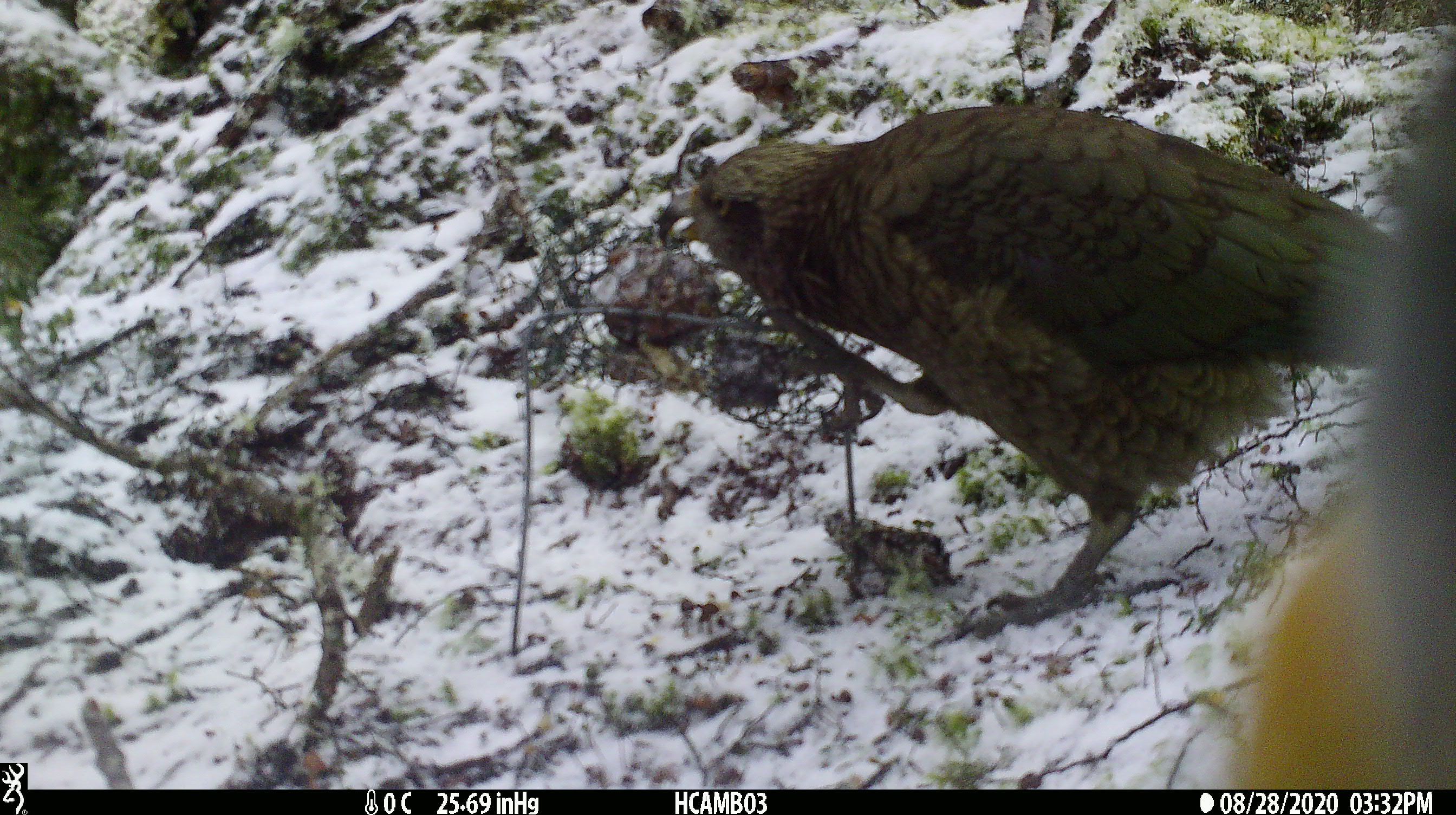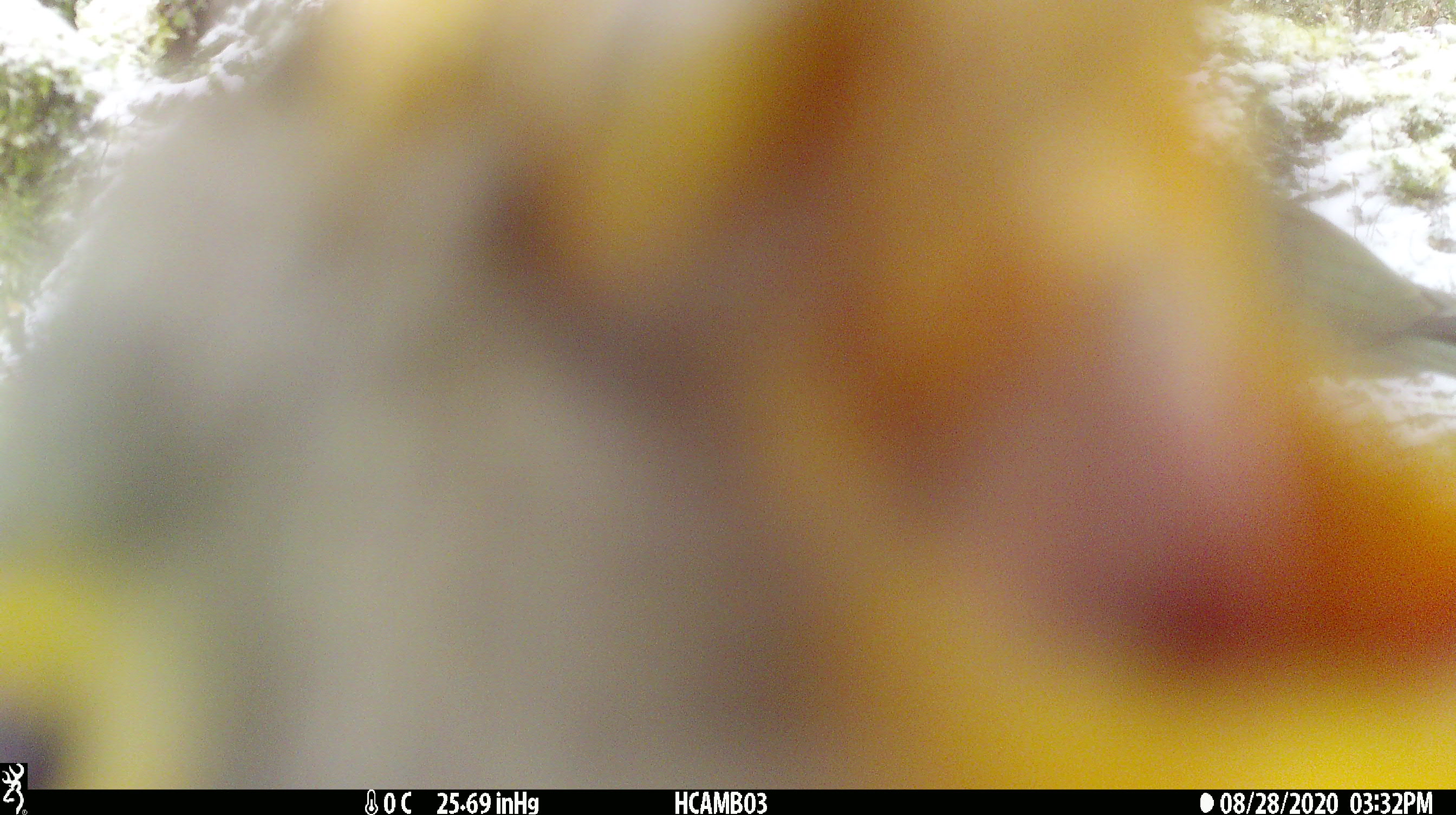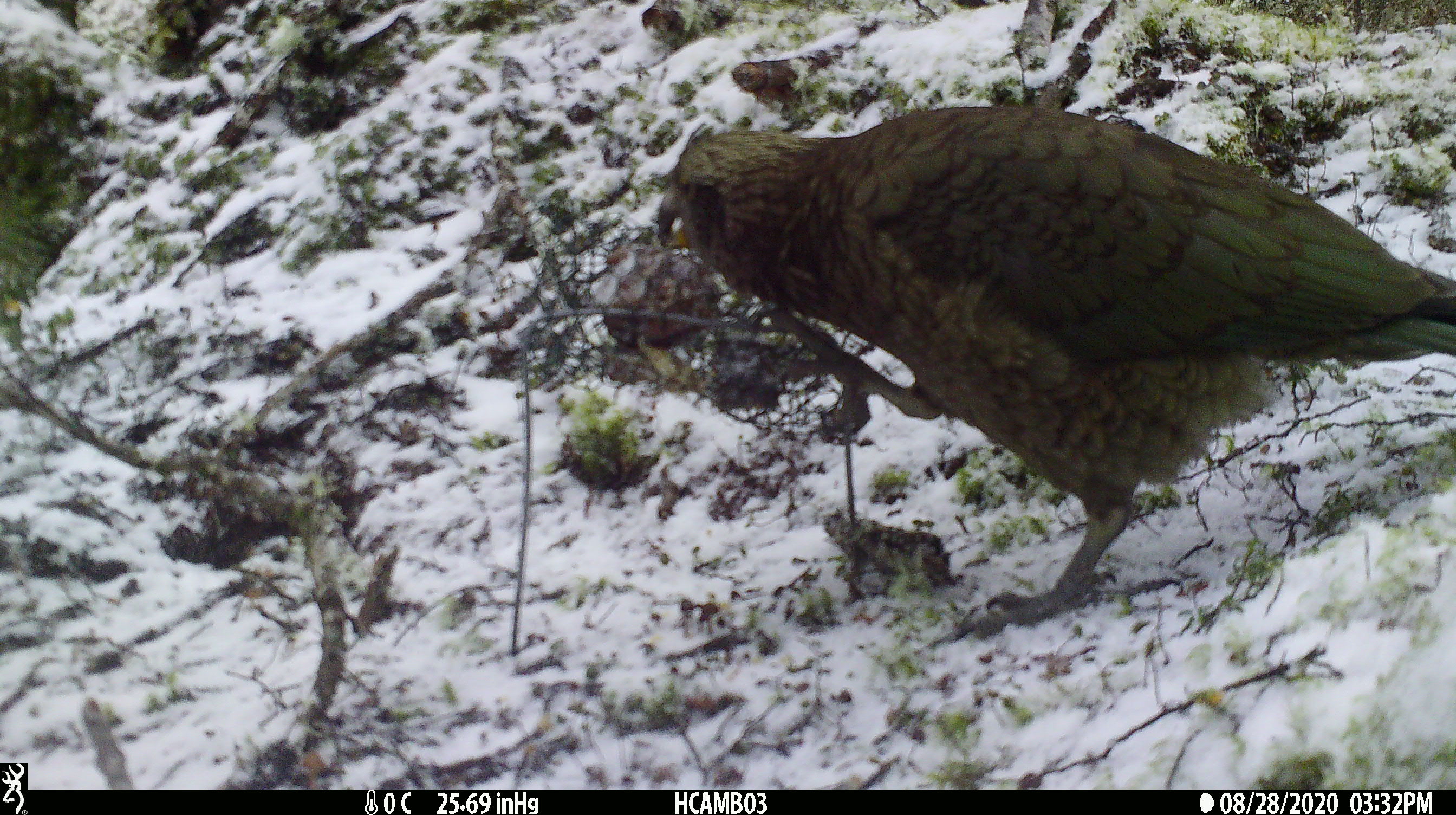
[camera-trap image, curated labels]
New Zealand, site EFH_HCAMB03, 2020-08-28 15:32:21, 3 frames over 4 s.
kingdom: Animalia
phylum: Chordata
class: Aves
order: Psittaciformes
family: Strigopidae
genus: Nestor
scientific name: Nestor notabilis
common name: kea